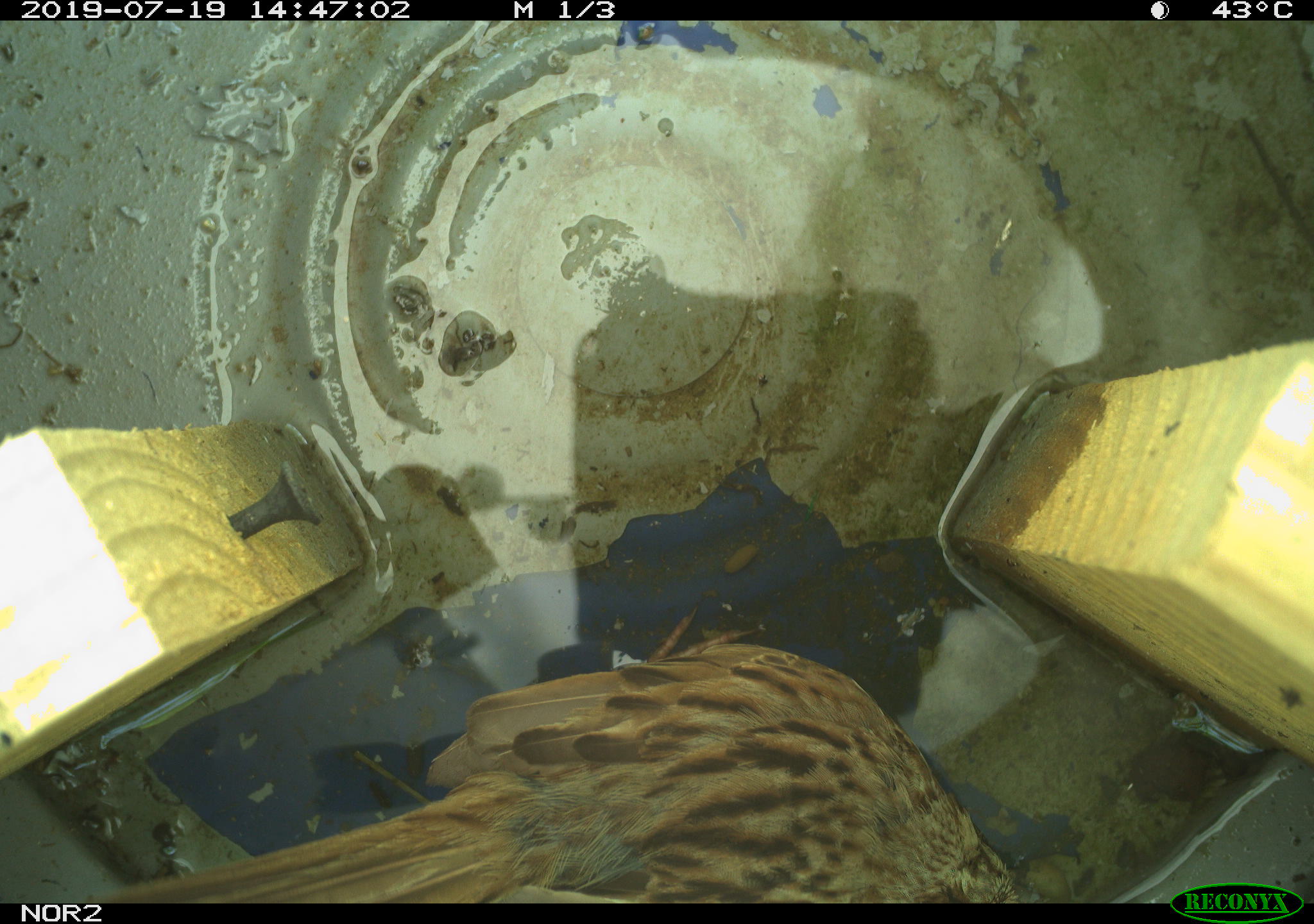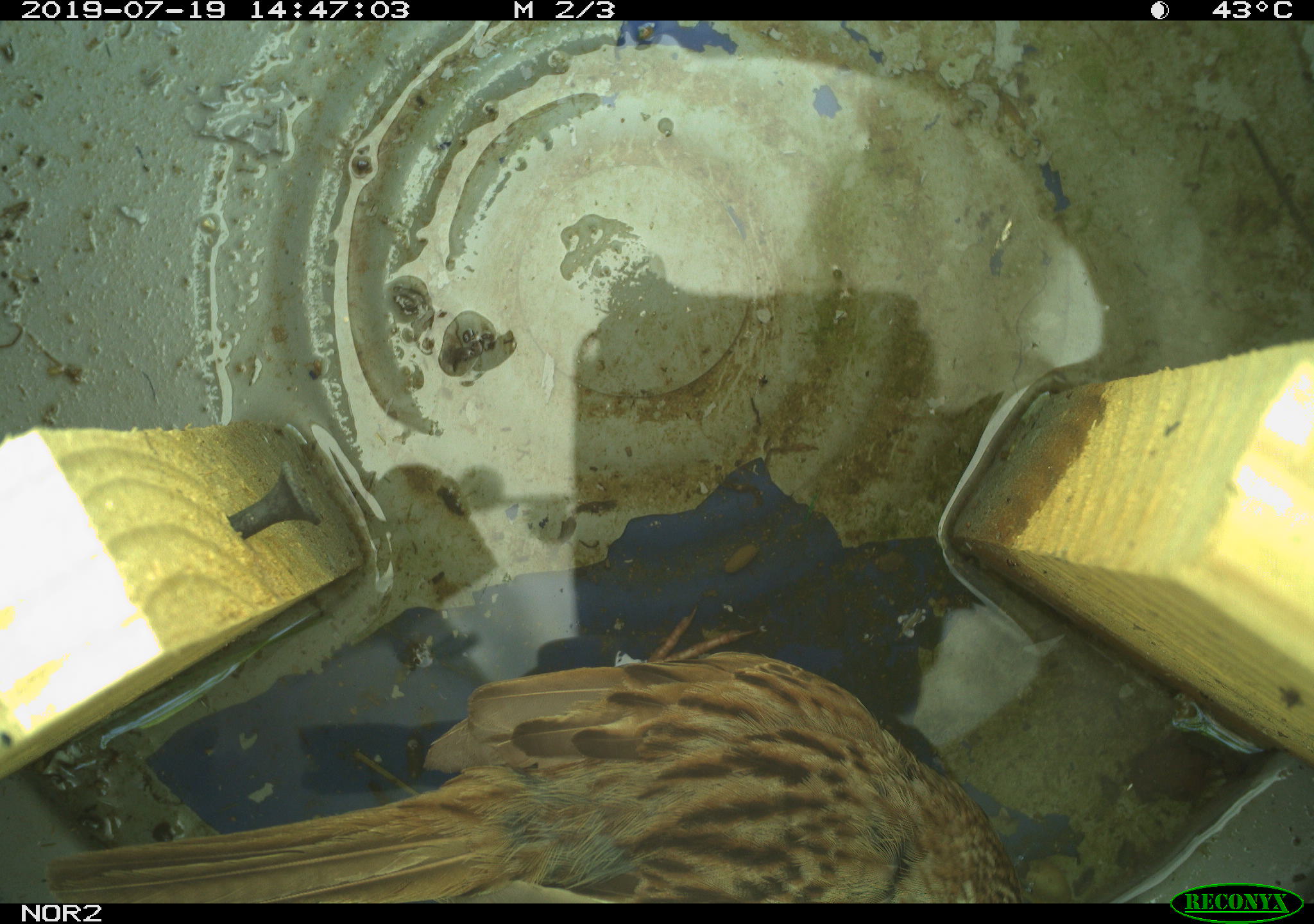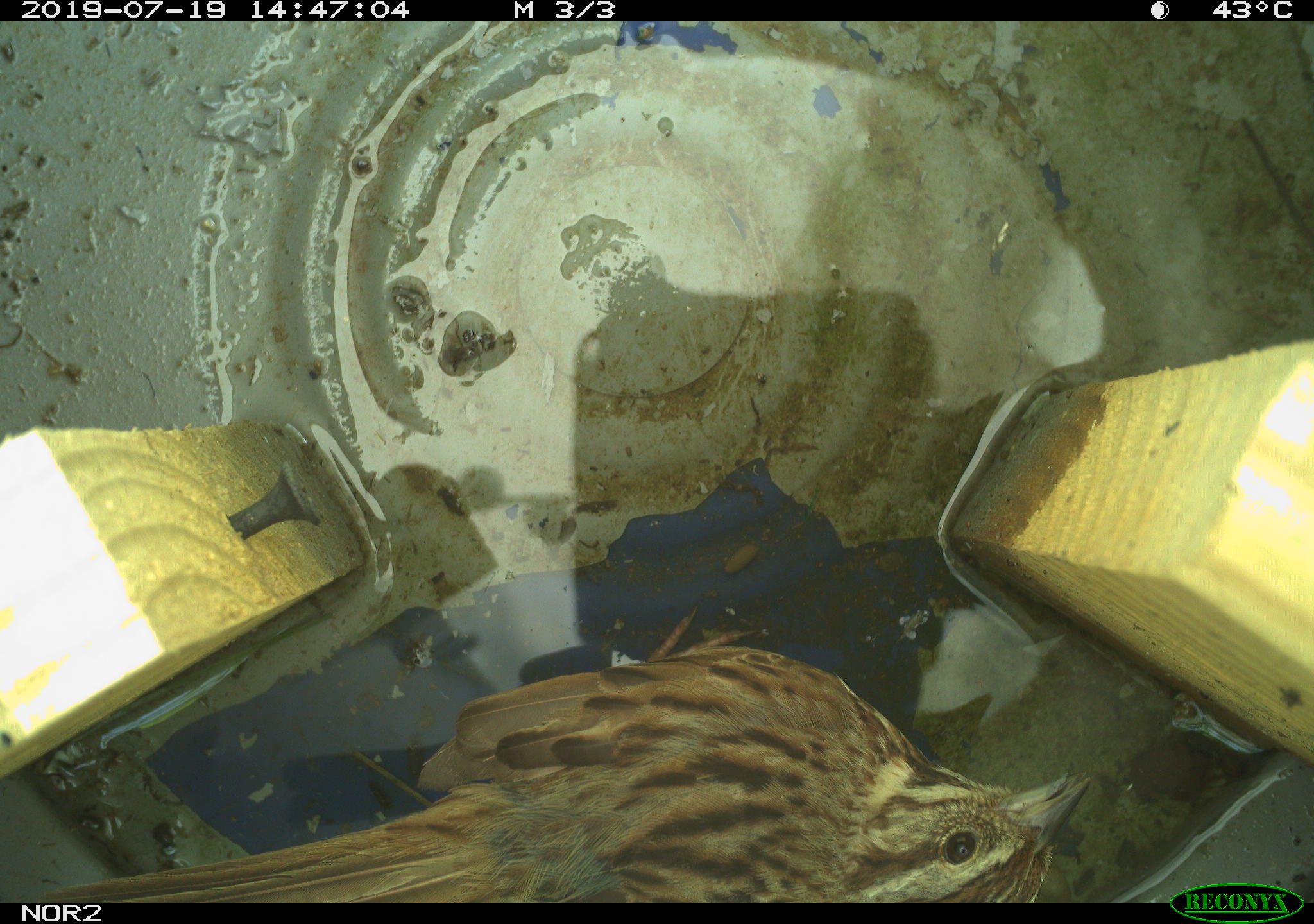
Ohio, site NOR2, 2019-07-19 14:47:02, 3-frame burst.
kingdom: Animalia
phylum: Chordata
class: Aves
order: Passeriformes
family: Passerellidae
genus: Melospiza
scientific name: Melospiza melodia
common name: song sparrow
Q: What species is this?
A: Song sparrow (Melospiza melodia).